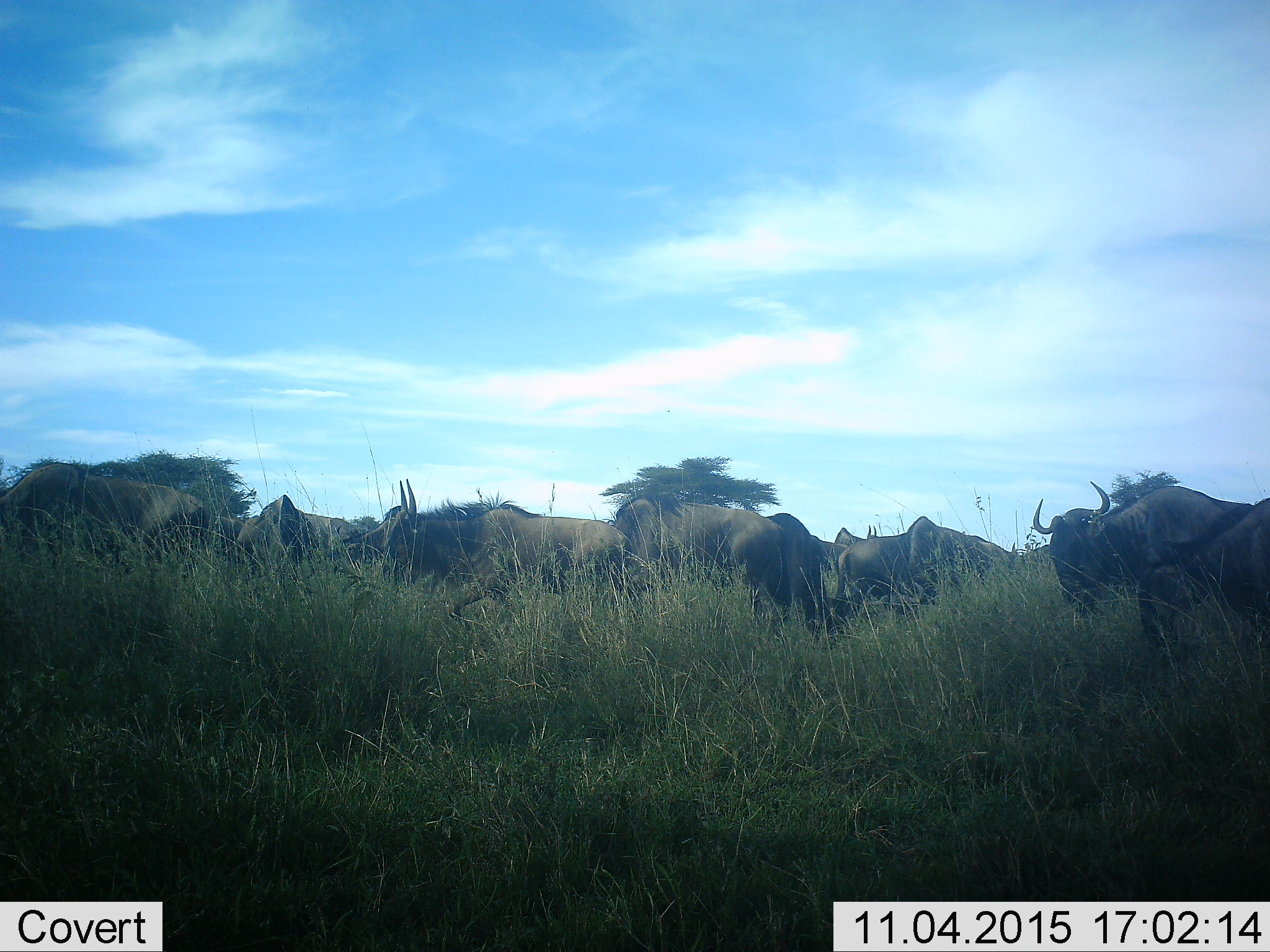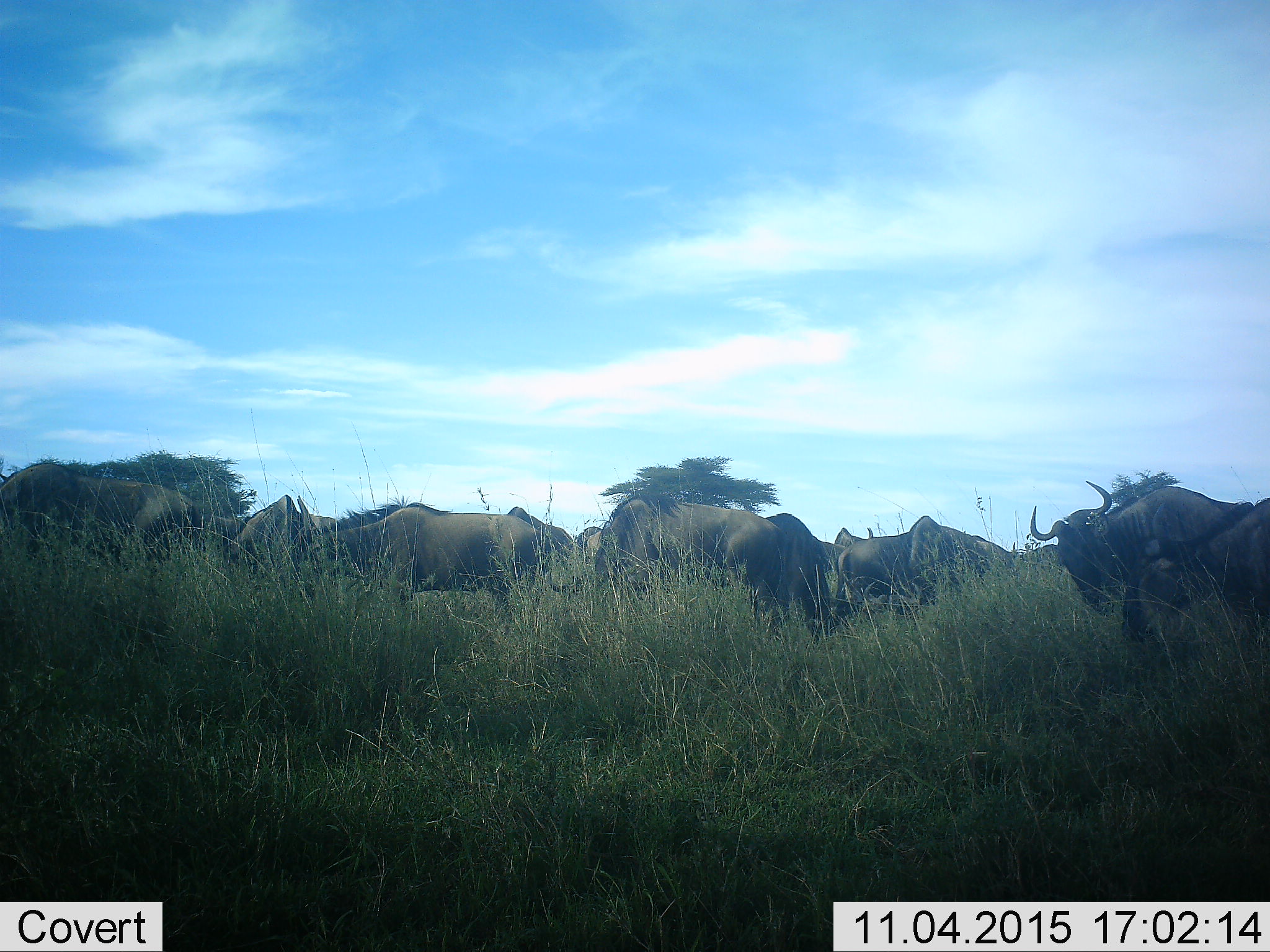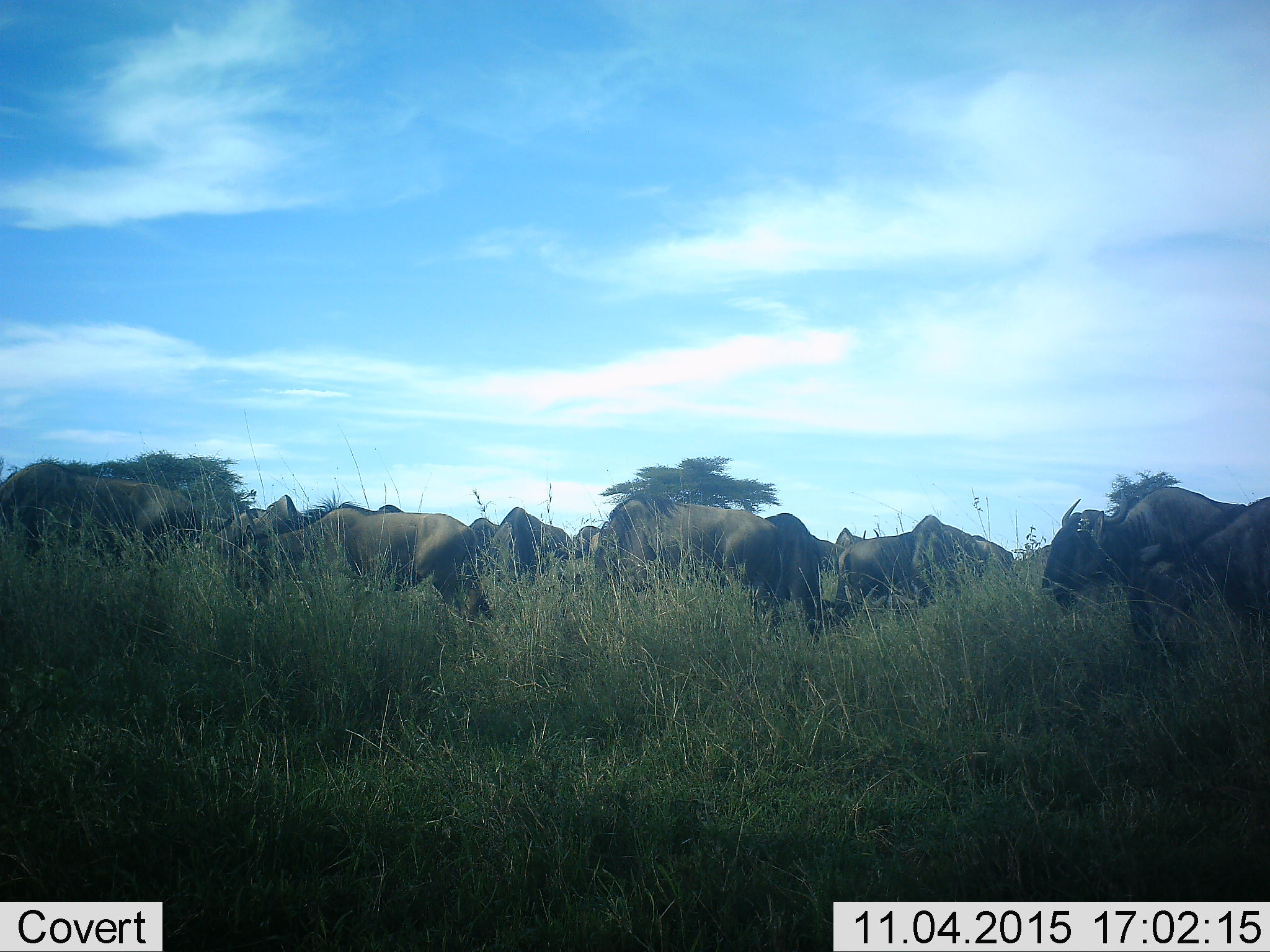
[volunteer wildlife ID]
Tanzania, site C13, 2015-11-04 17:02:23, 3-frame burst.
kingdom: Animalia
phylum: Chordata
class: Mammalia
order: Artiodactyla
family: Bovidae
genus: Connochaetes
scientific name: Connochaetes taurinus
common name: blue wildebeest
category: wildebeest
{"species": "wildebeest (blue wildebeest) (Connochaetes taurinus)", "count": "11-50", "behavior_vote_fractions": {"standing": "62%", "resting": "0%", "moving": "85%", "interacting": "0%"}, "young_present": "15%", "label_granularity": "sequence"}